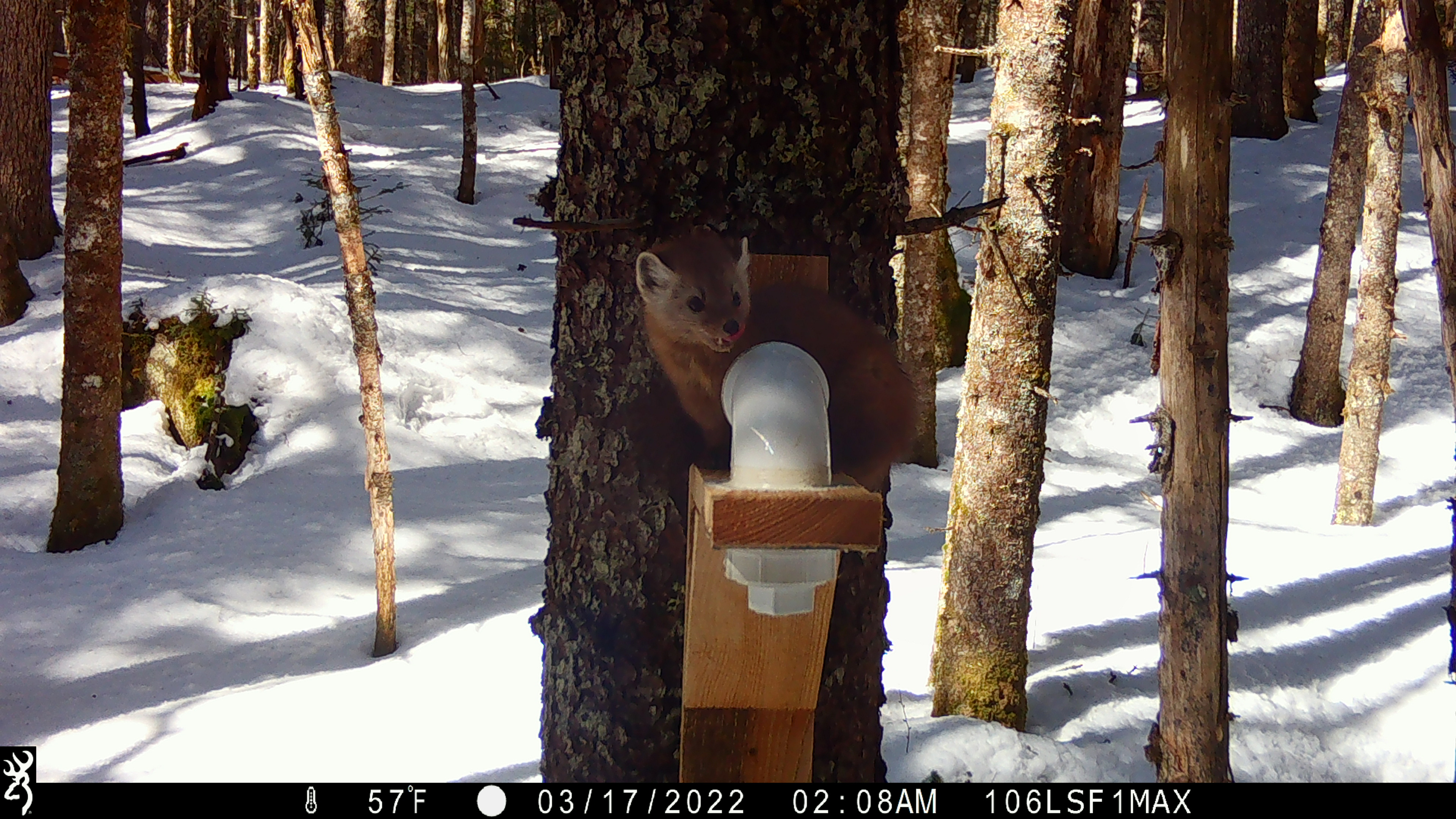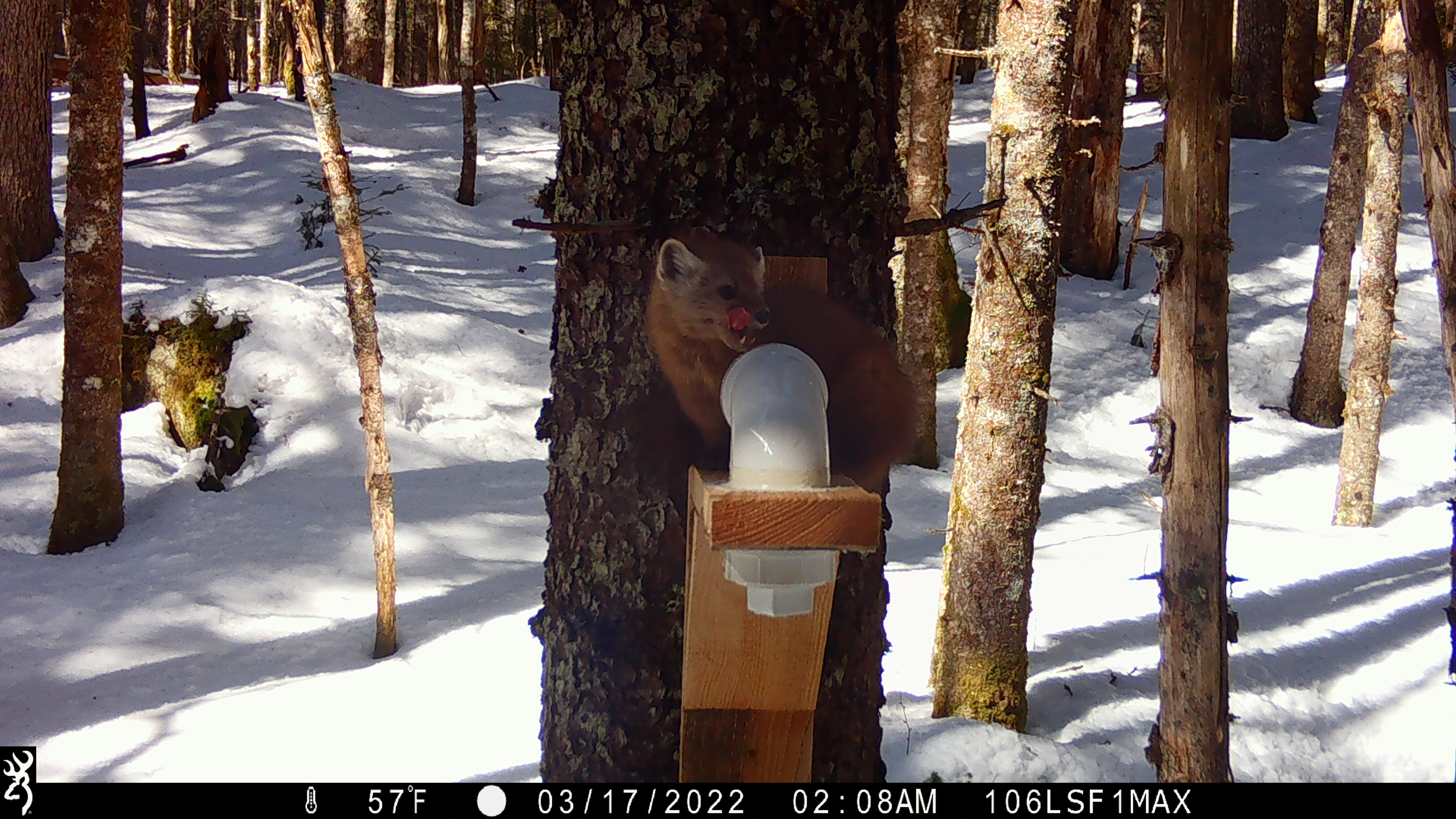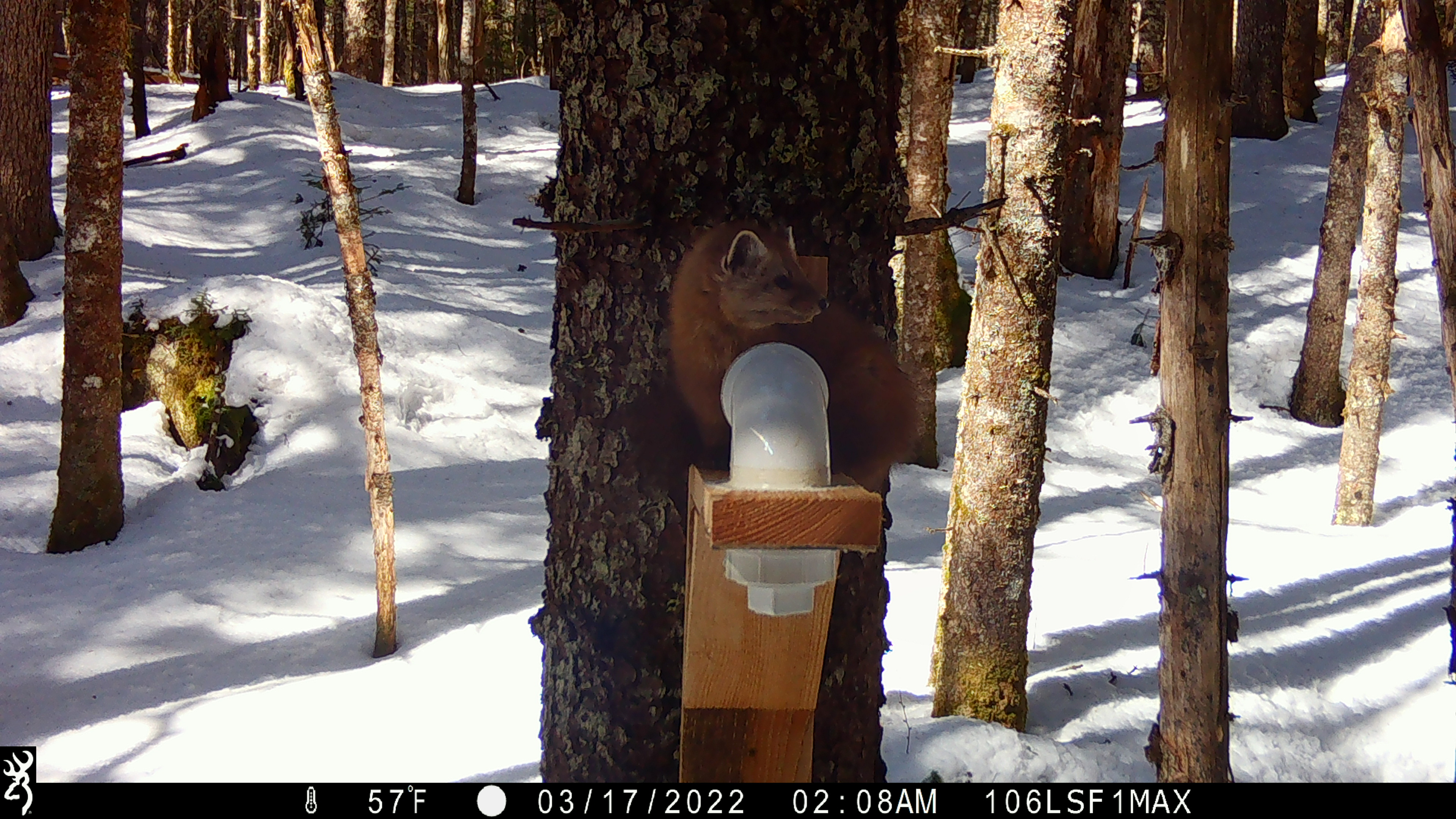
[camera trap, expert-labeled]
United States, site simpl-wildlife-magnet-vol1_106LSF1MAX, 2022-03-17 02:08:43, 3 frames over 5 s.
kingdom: Animalia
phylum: Chordata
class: Mammalia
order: Carnivora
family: Mustelidae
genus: Martes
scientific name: Martes americana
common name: american marten